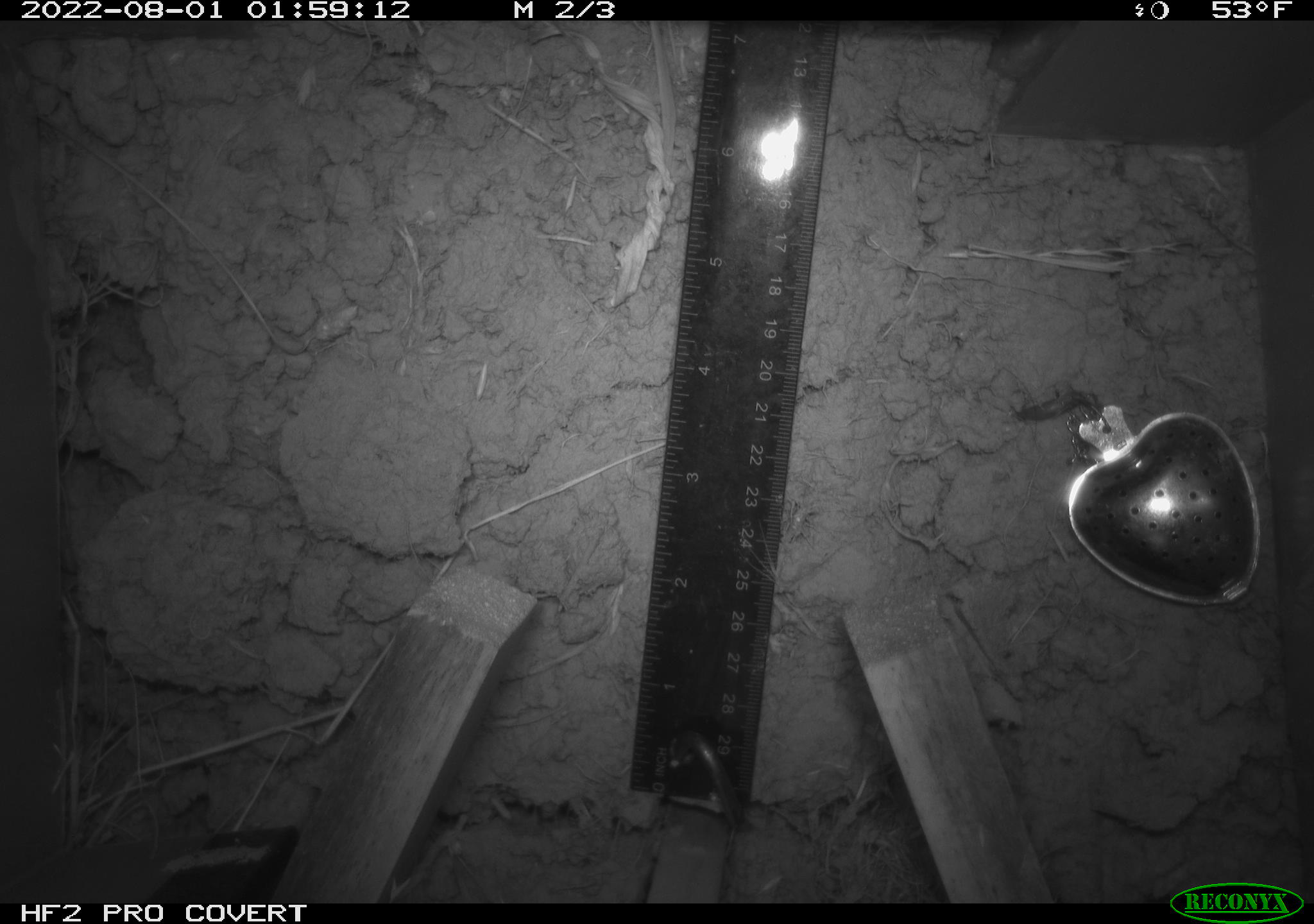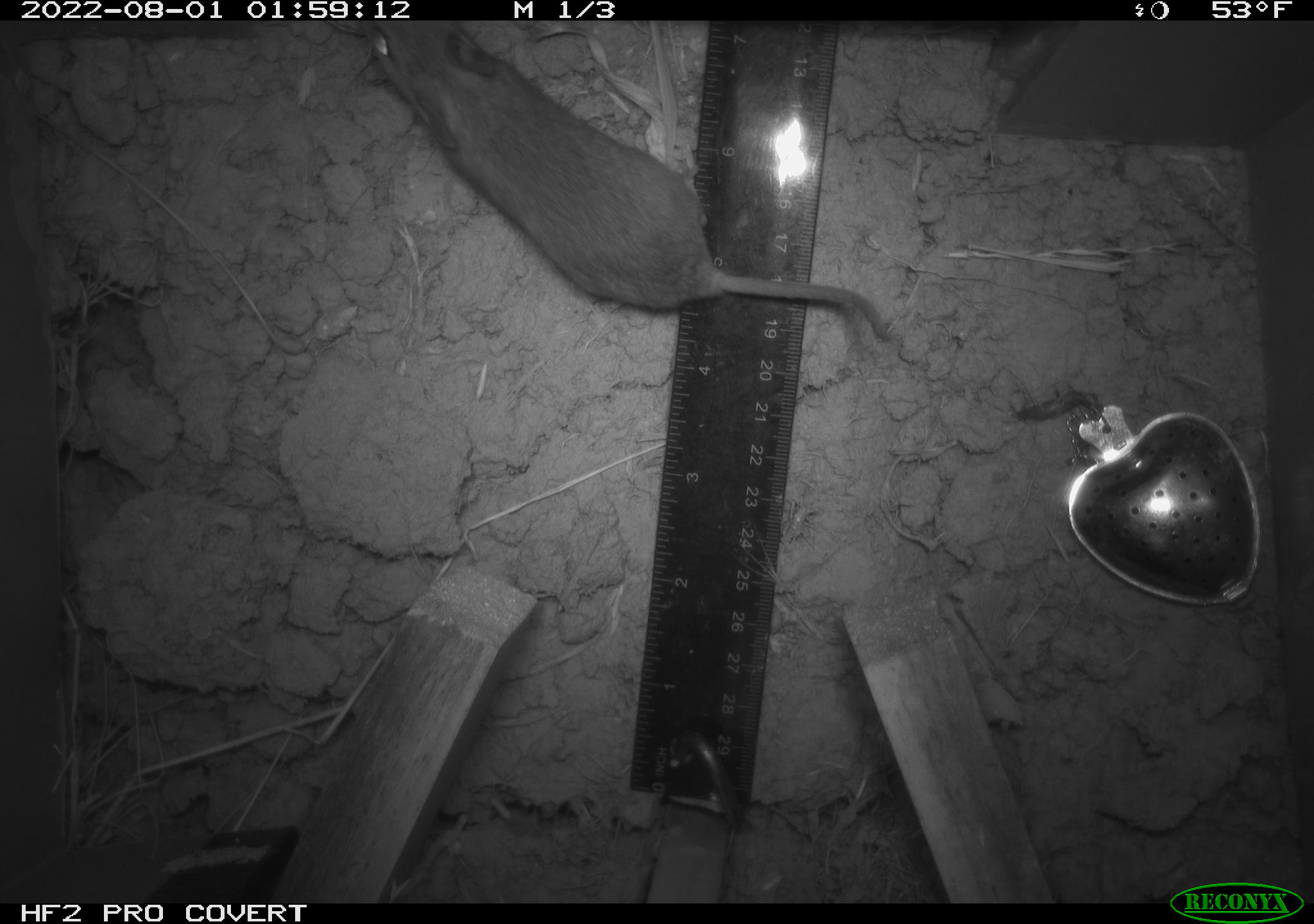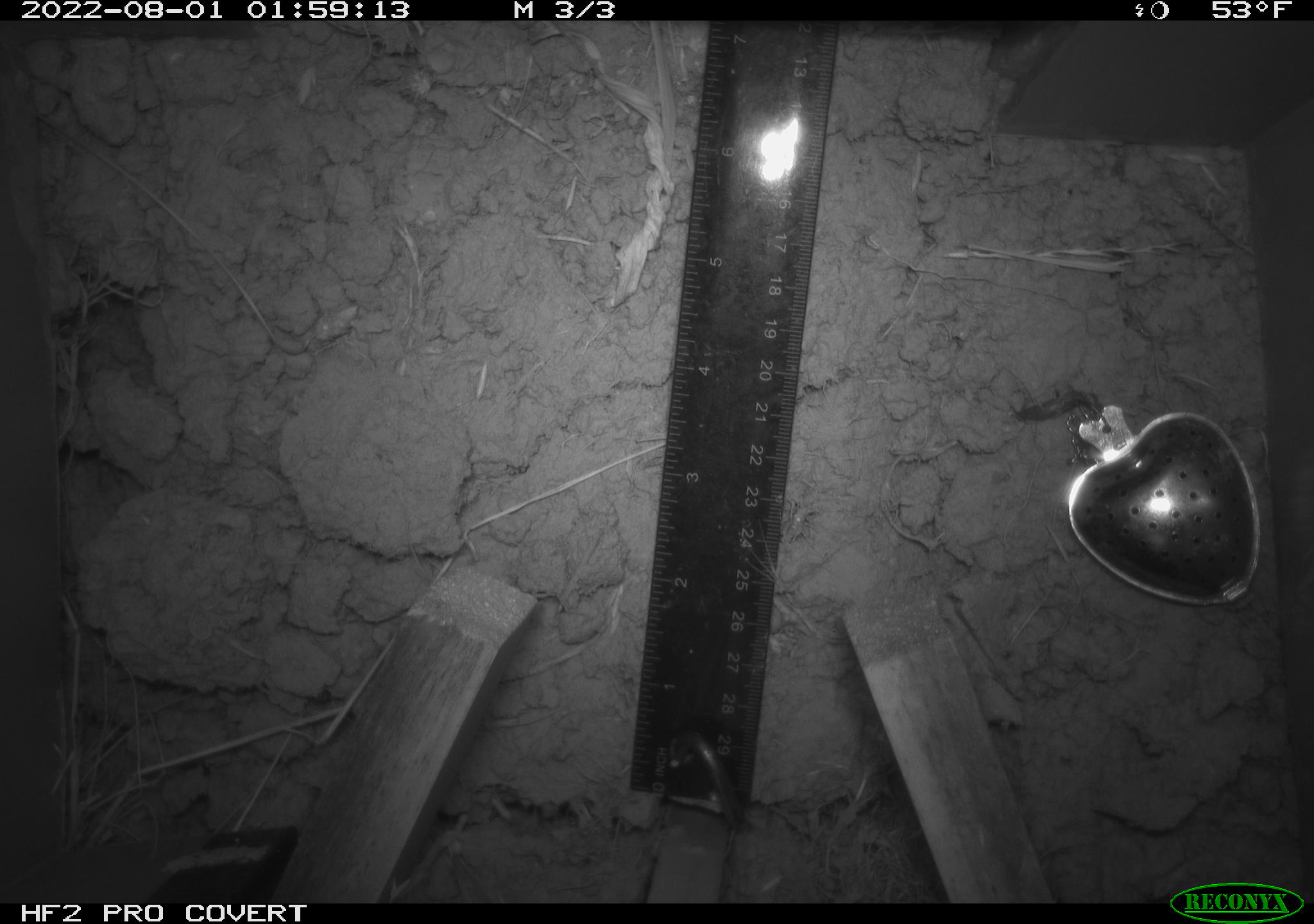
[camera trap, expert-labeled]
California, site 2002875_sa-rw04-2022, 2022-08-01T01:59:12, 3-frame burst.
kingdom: Animalia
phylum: Chordata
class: Mammalia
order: Rodentia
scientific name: Rodentia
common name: mouse species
Mouse species (Rodentia).